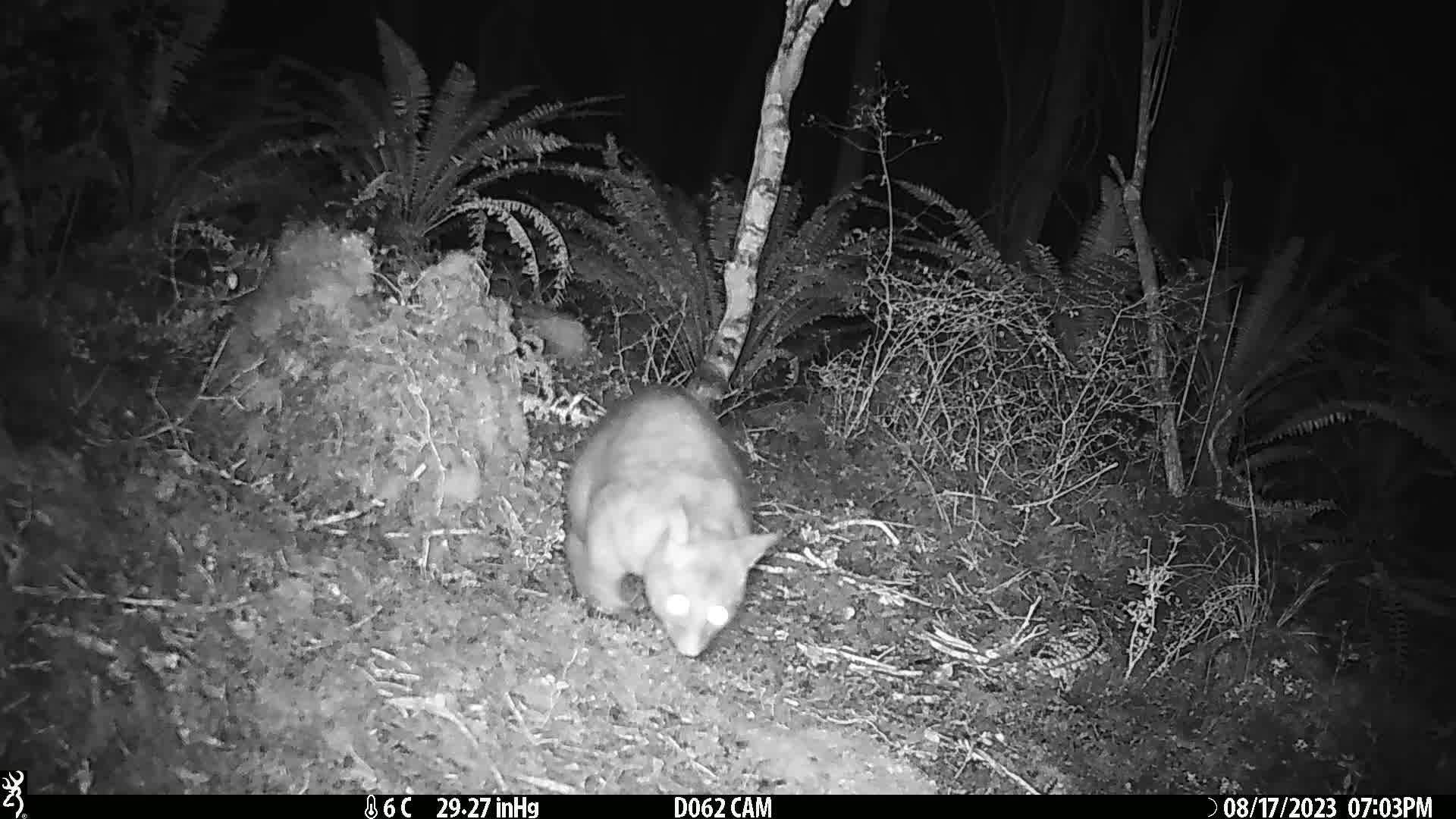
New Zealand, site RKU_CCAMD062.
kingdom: Animalia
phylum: Chordata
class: Mammalia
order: Diprotodontia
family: Phalangeridae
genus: Trichosurus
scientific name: Trichosurus vulpecula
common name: common brushtail possum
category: possum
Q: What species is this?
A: Possum (common brushtail possum) (Trichosurus vulpecula).